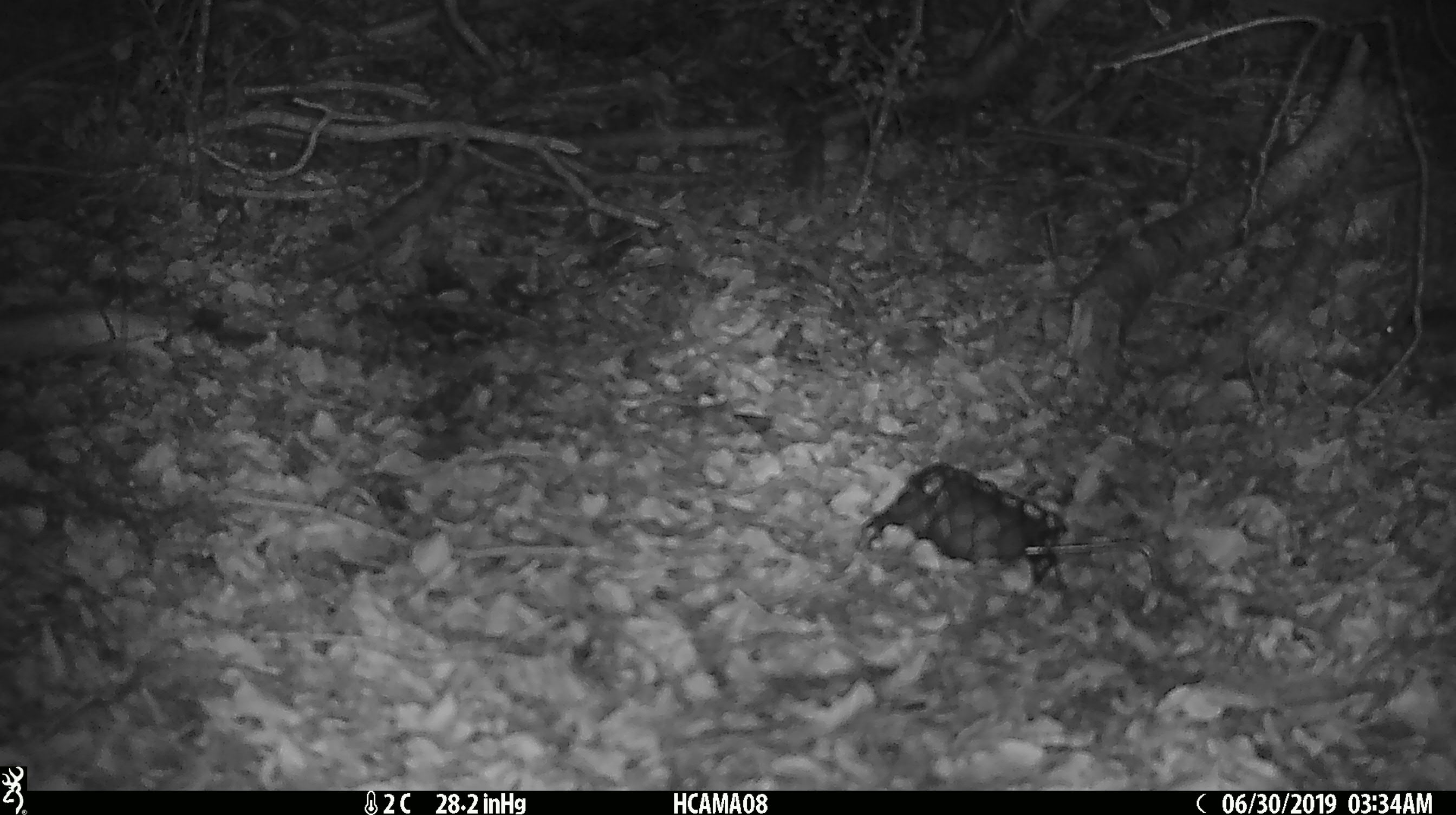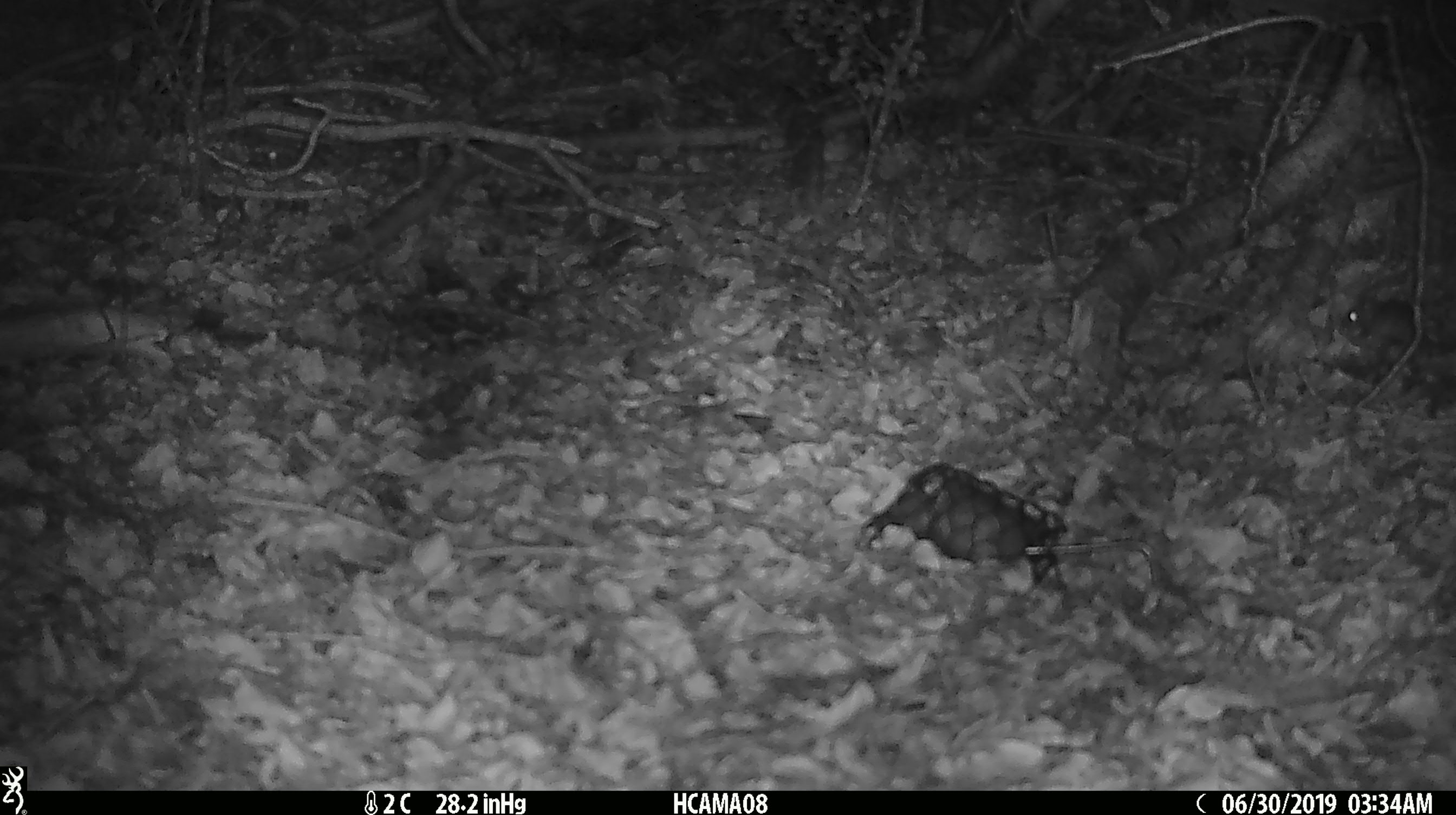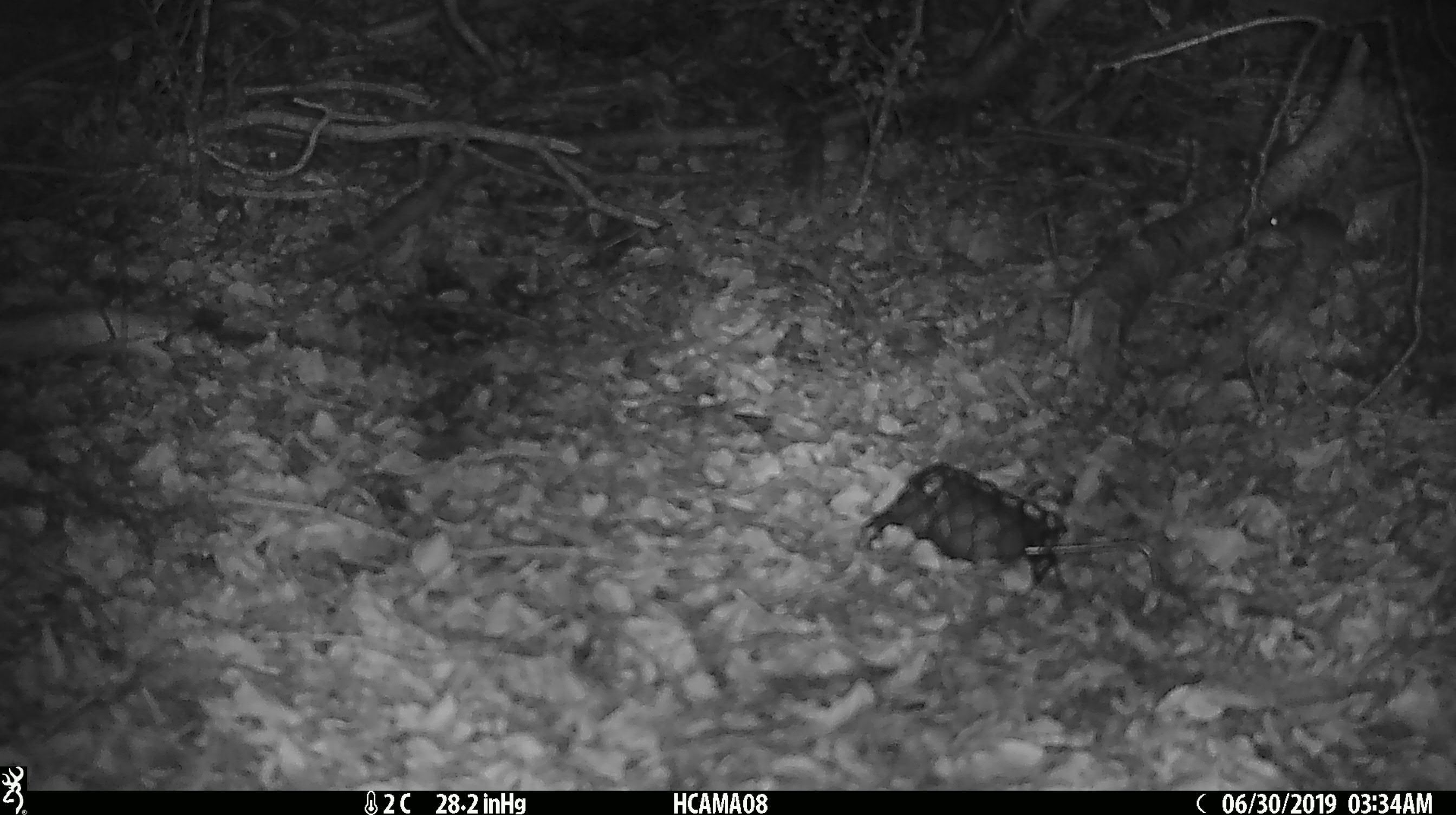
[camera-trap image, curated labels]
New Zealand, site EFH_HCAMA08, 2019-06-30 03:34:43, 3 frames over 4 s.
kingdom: Animalia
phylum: Chordata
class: Mammalia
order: Rodentia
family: Muridae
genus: Mus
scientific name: Mus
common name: mouse